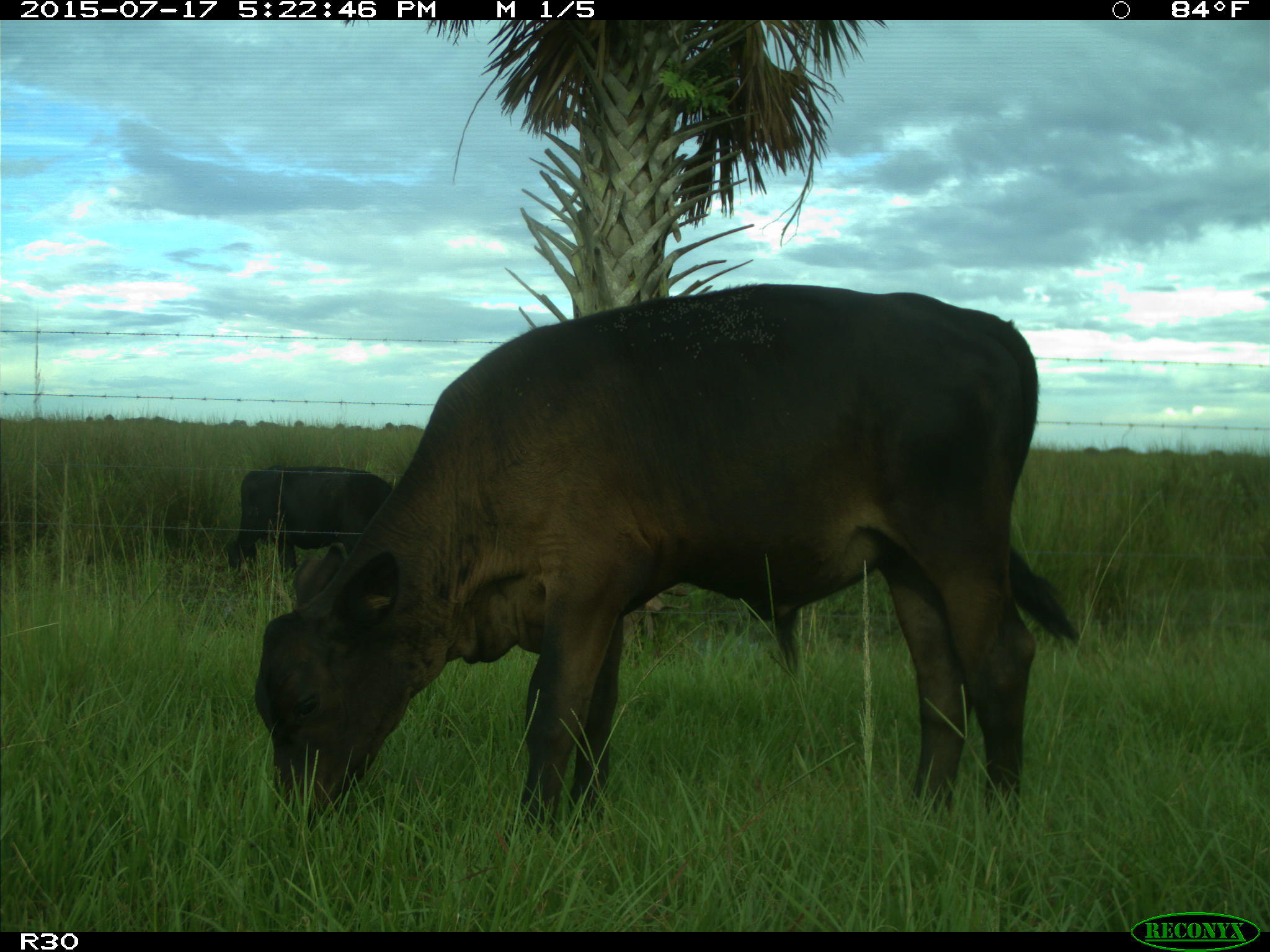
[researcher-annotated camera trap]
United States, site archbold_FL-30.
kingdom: Animalia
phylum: Chordata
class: Mammalia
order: Artiodactyla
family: Bovidae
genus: Bos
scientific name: Bos taurus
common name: domestic cow